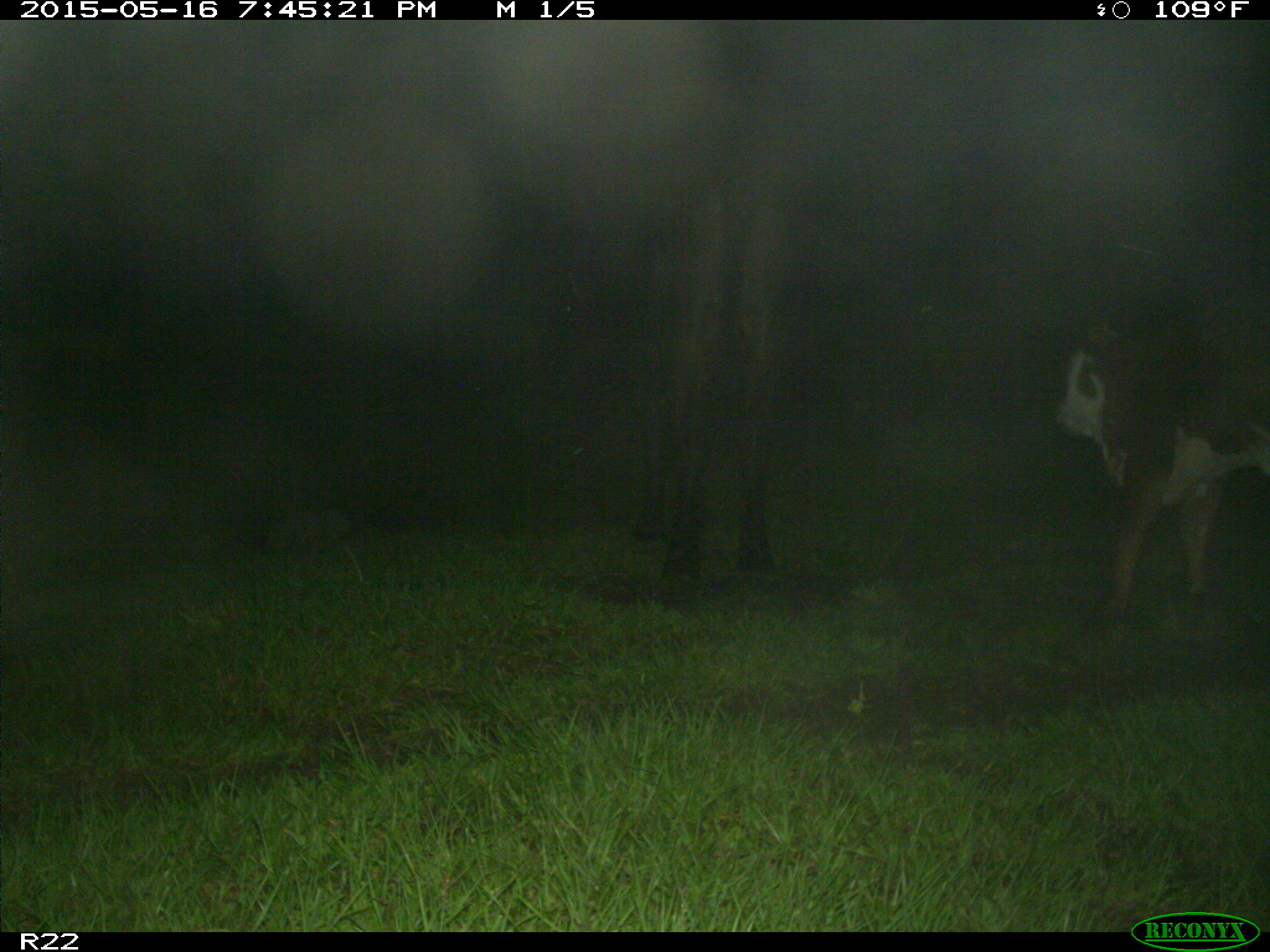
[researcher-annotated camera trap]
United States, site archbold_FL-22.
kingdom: Animalia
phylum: Chordata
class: Mammalia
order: Artiodactyla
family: Bovidae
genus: Bos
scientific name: Bos taurus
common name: domestic cow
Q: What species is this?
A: Bos taurus (domestic cow).